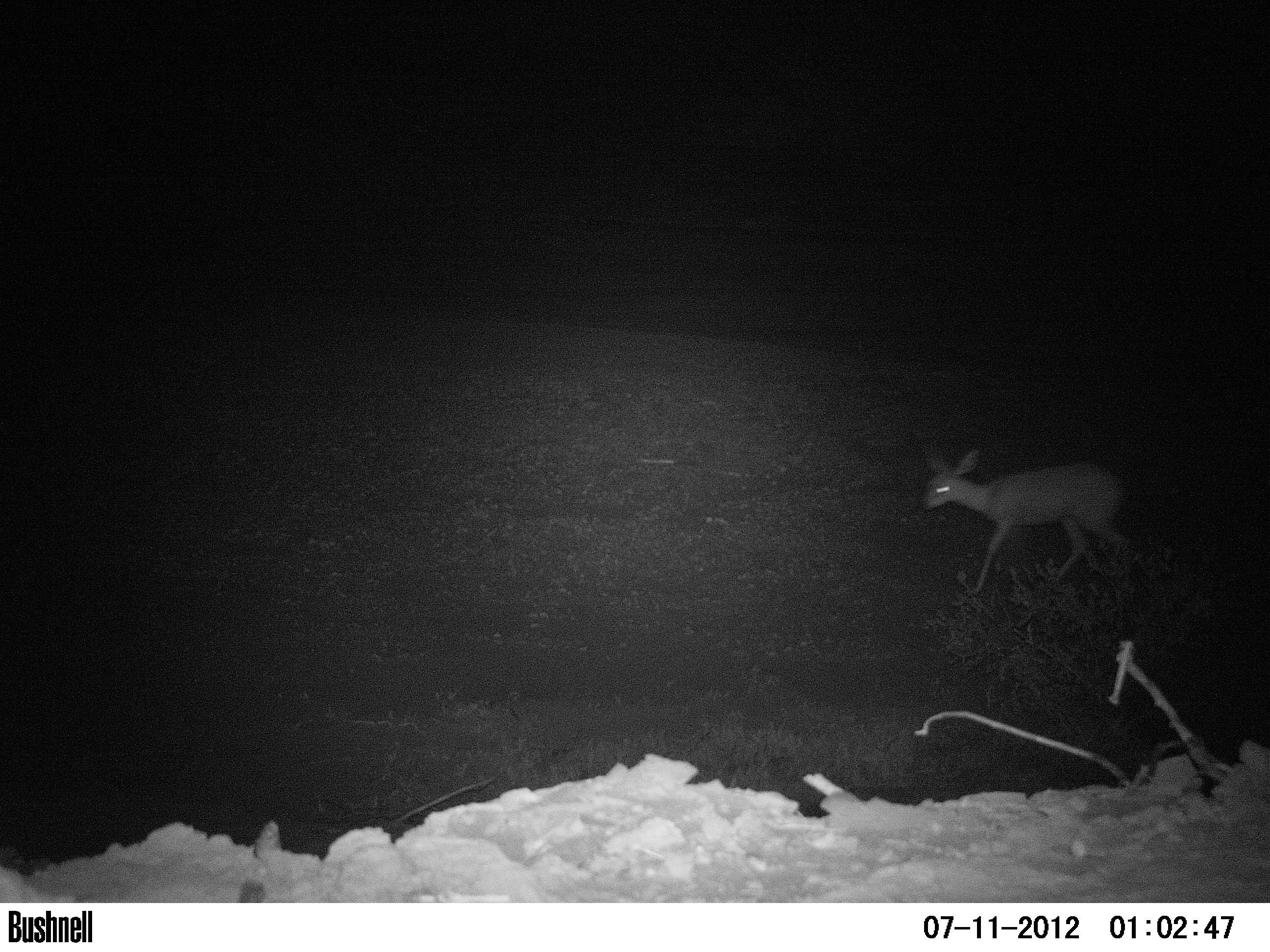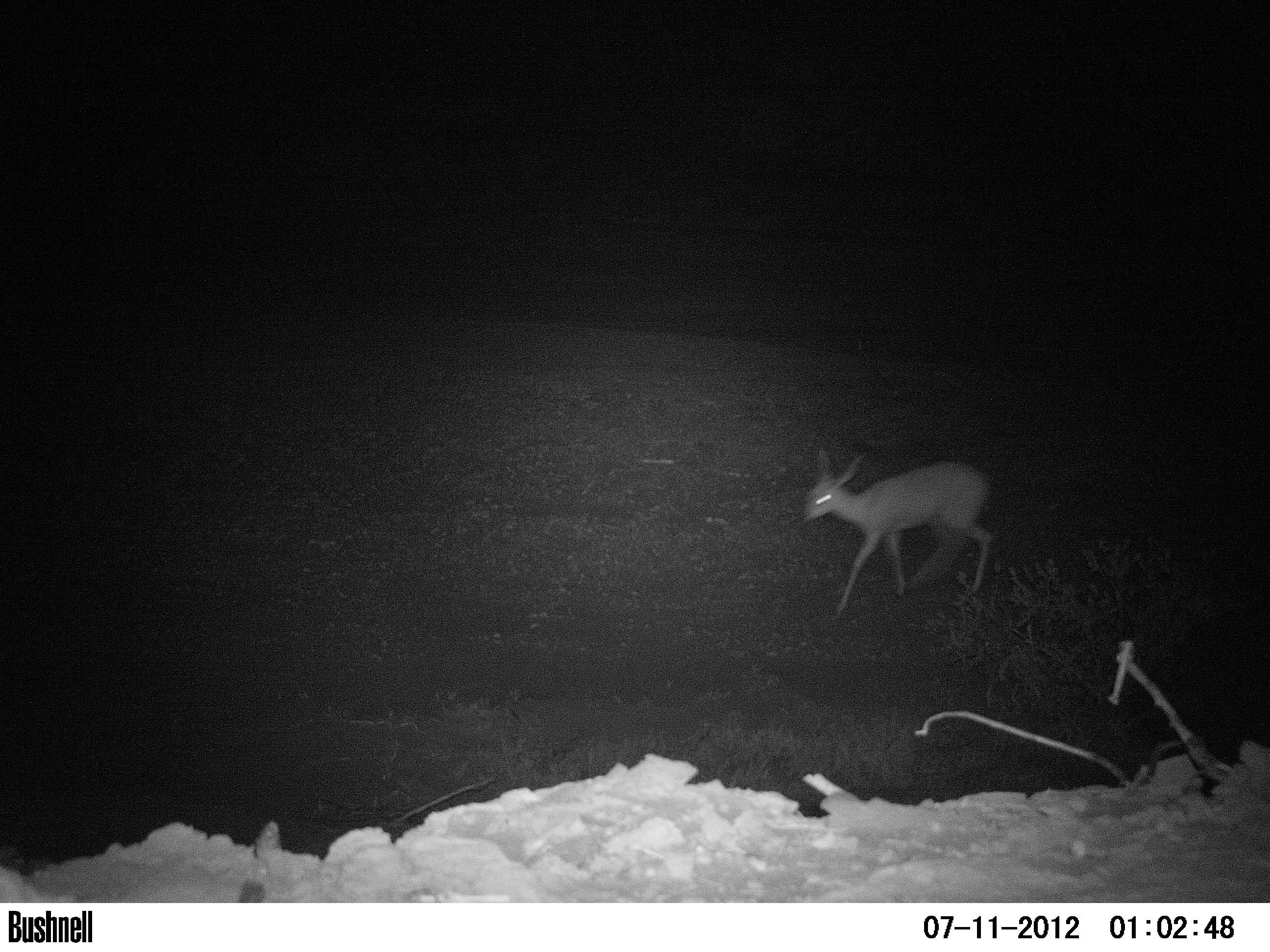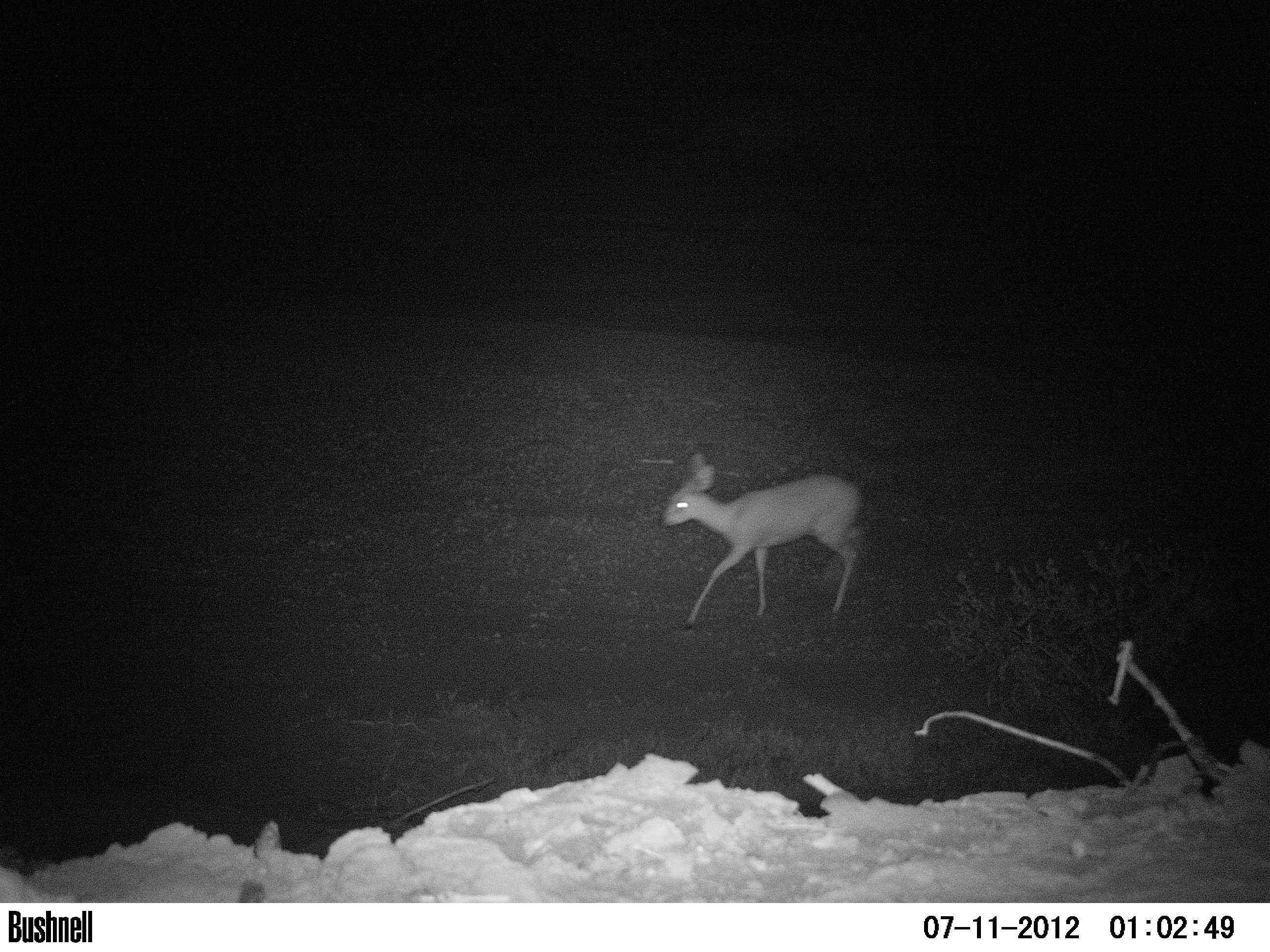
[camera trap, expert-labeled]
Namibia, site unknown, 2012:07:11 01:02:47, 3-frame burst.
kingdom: Animalia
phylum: Chordata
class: Mammalia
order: Artiodactyla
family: Bovidae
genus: Raphicerus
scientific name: Raphicerus campestris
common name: steenbok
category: raphiceros campestris